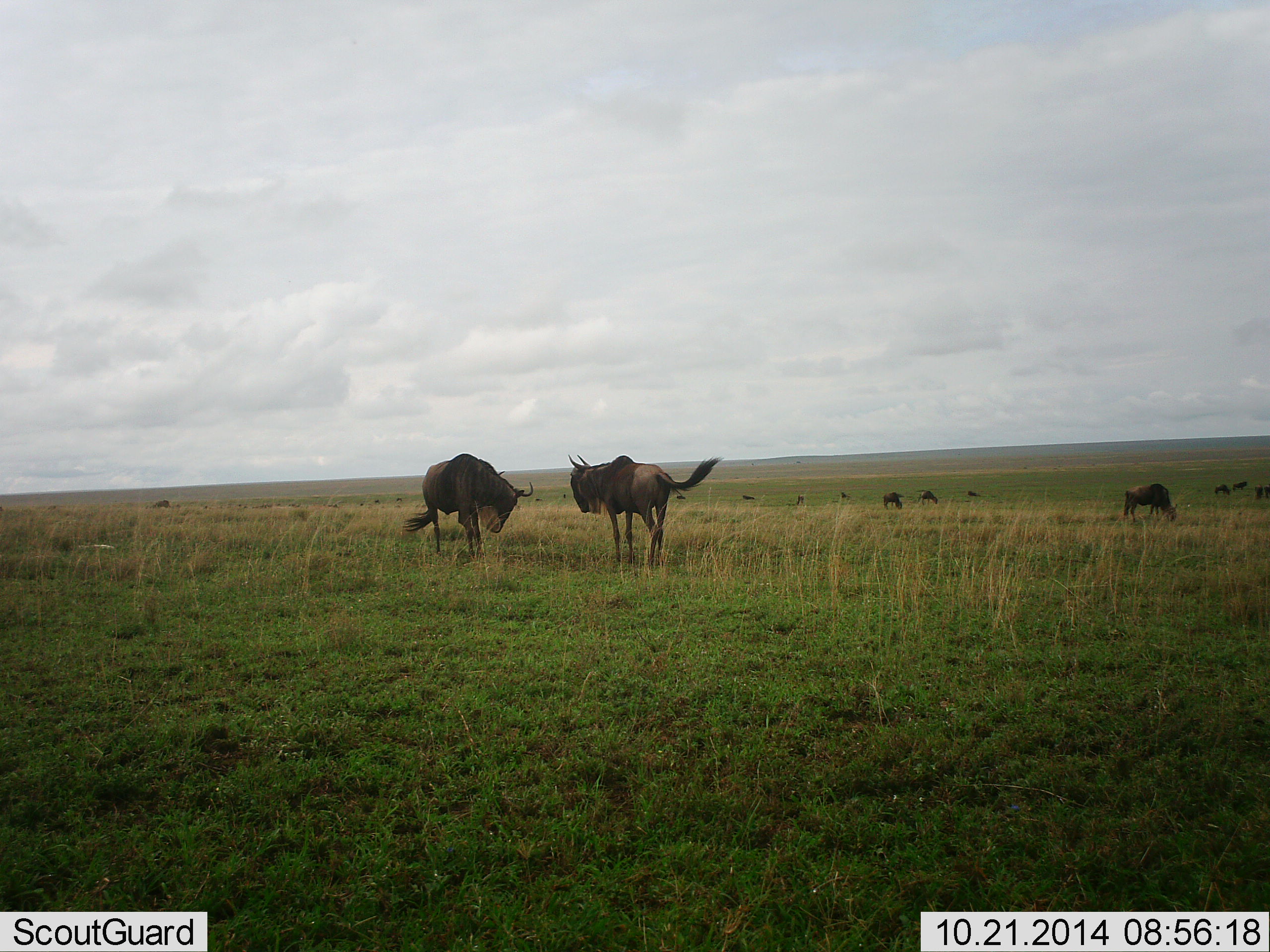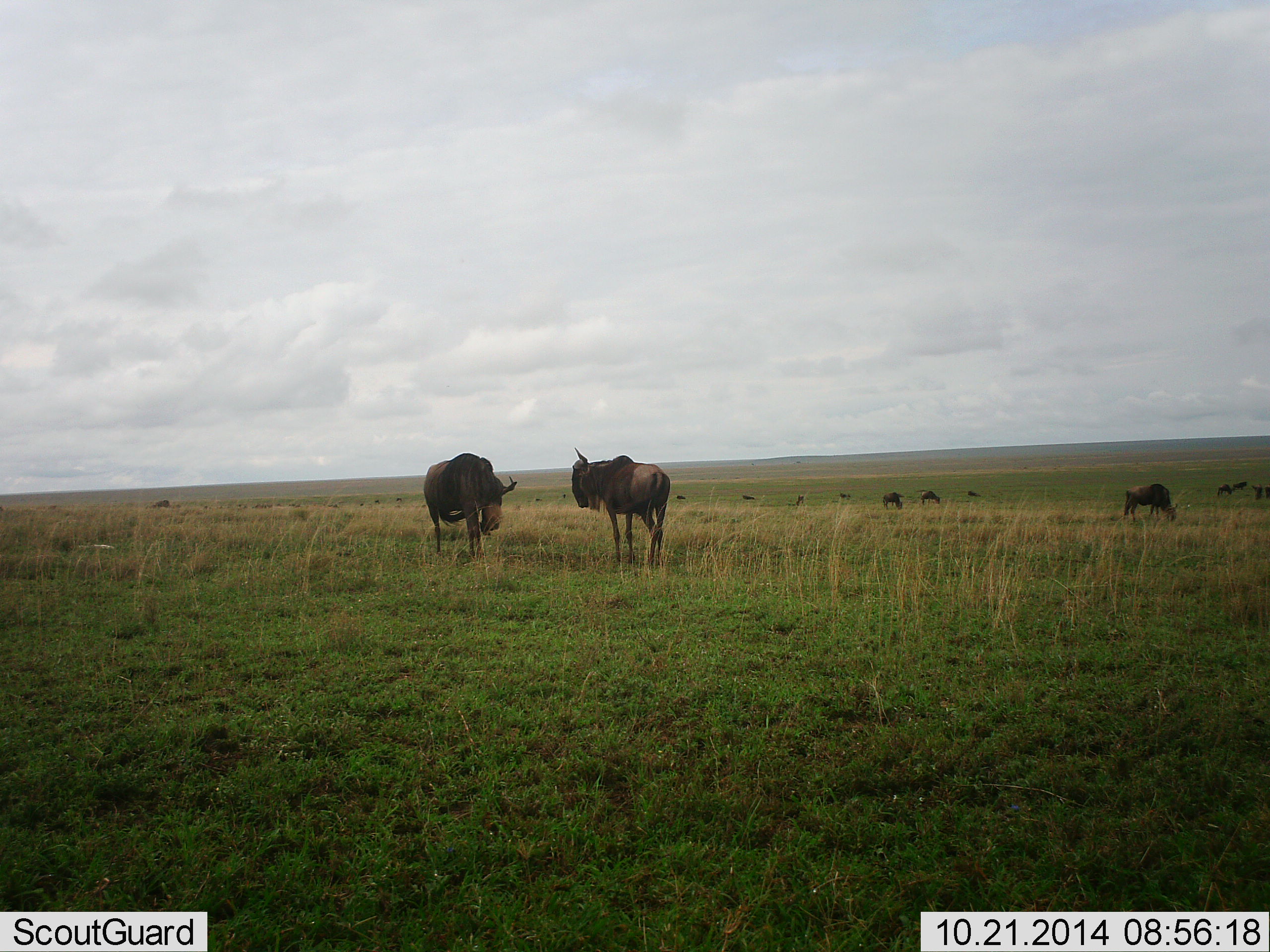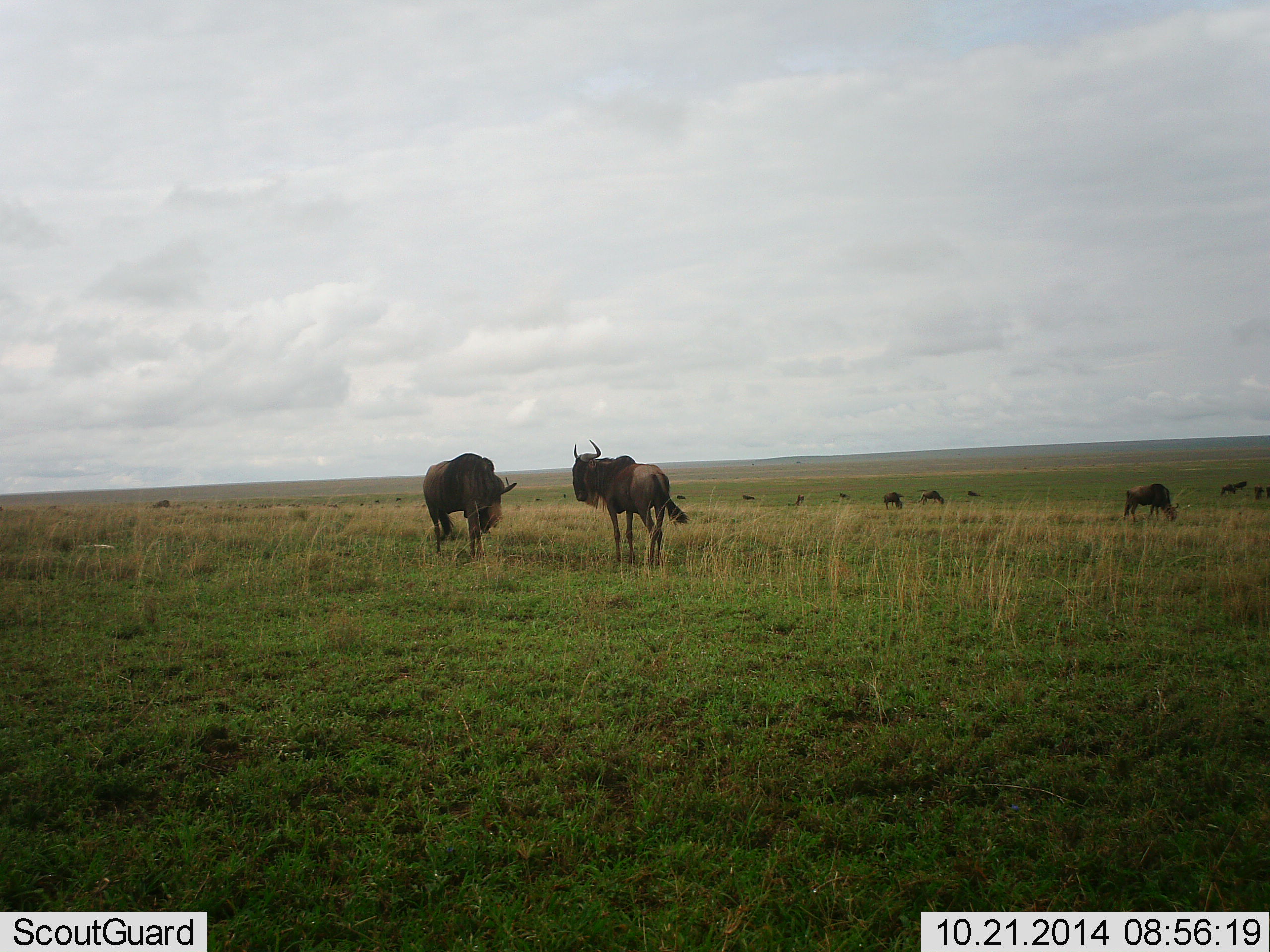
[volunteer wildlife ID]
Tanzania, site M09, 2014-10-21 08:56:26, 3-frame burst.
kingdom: Animalia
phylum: Chordata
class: Mammalia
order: Artiodactyla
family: Bovidae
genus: Connochaetes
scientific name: Connochaetes taurinus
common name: blue wildebeest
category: wildebeest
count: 11-50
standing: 70%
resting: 0%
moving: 20%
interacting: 20%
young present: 0%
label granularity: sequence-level